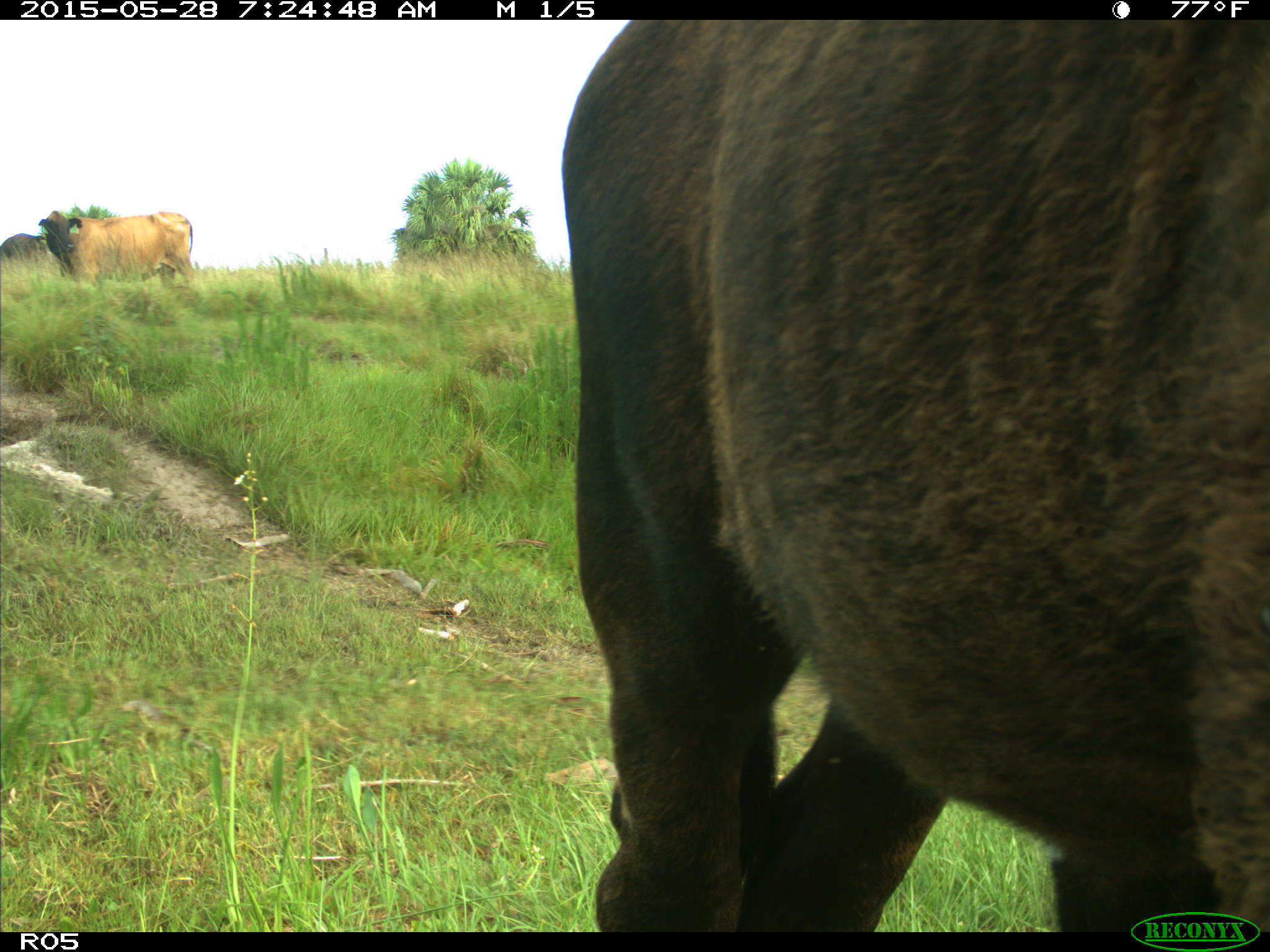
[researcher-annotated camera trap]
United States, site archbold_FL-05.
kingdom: Animalia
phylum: Chordata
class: Mammalia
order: Artiodactyla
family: Bovidae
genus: Bos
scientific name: Bos taurus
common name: domestic cow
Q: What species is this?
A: Bos taurus (domestic cow).